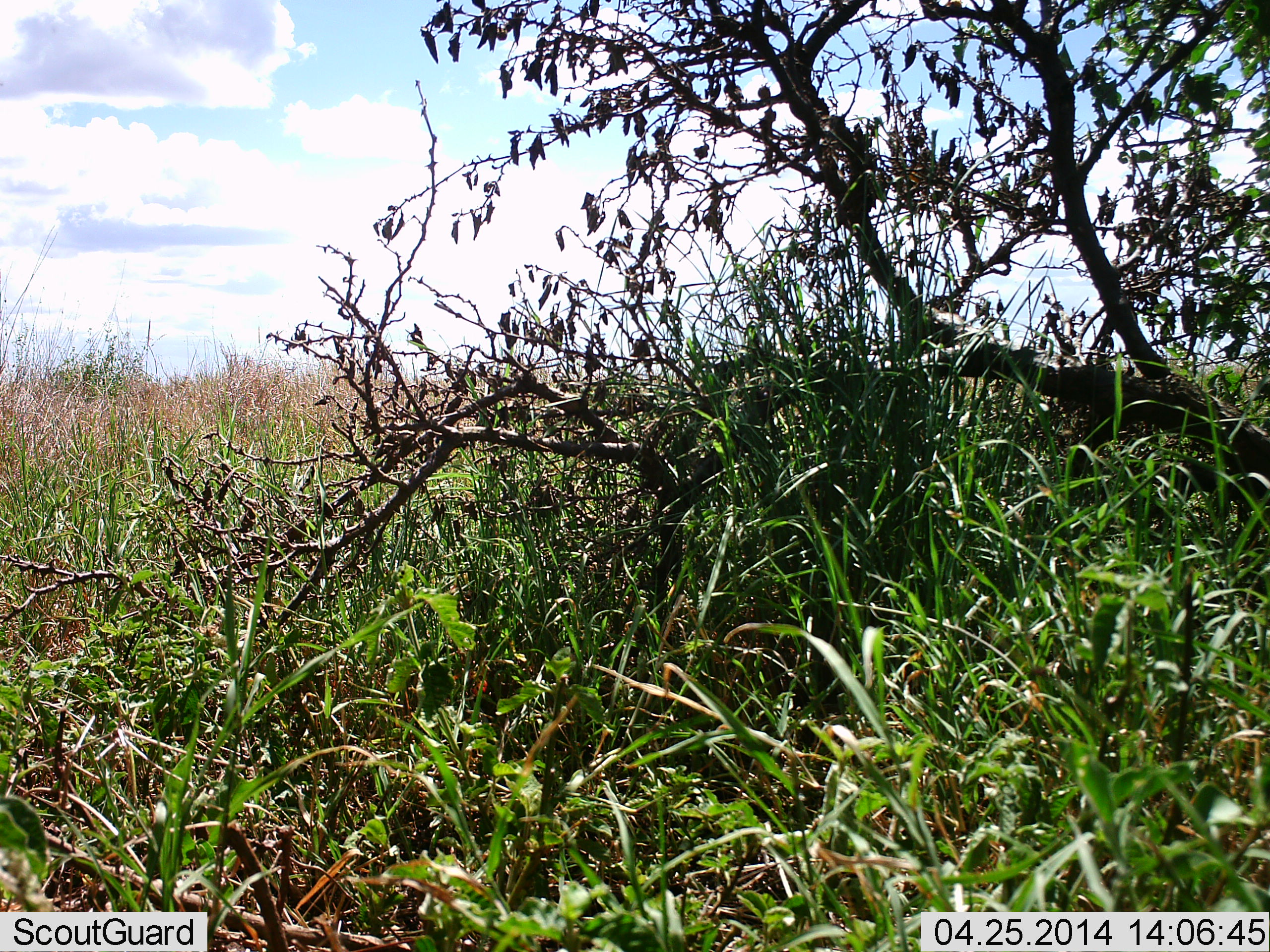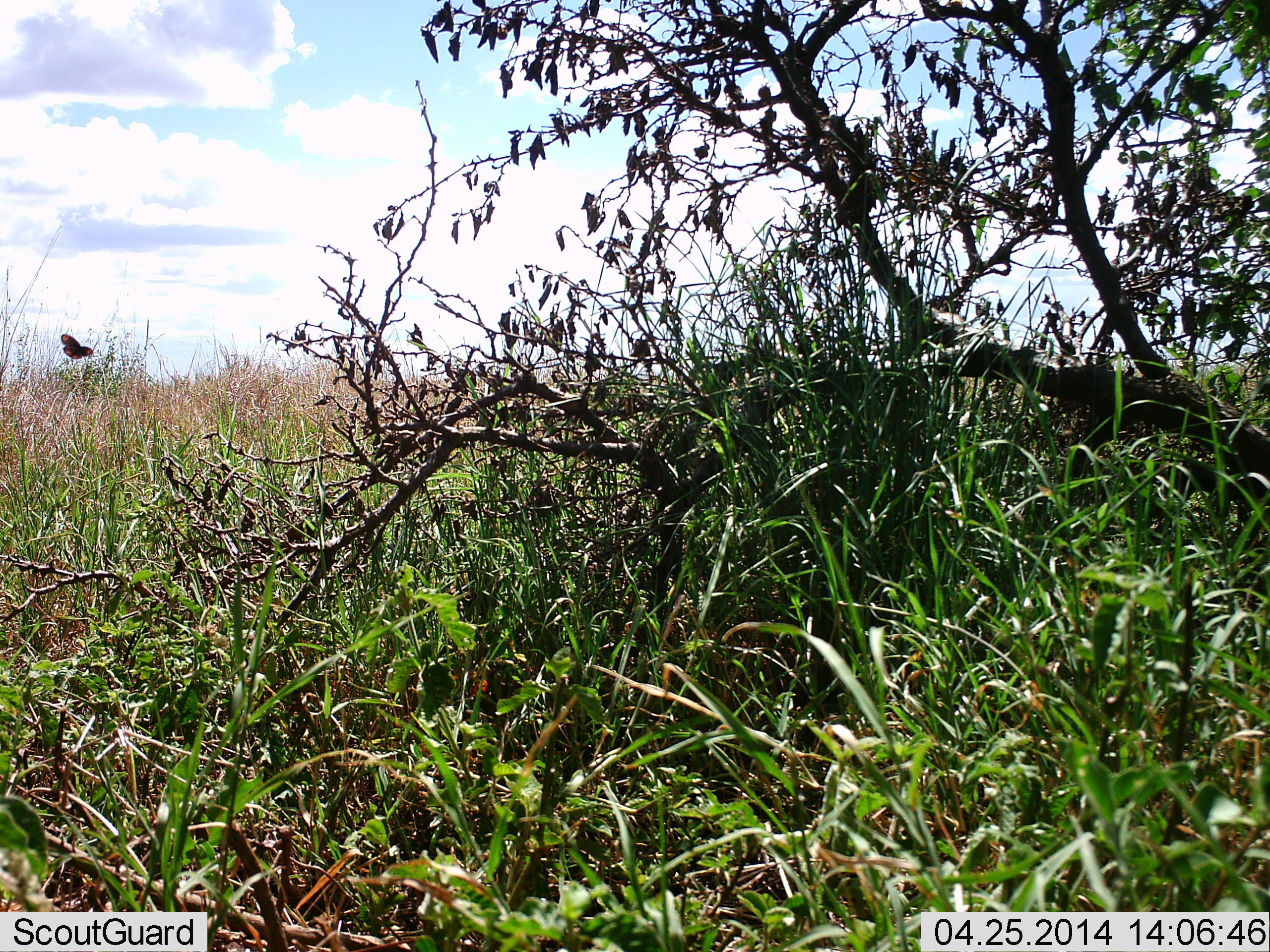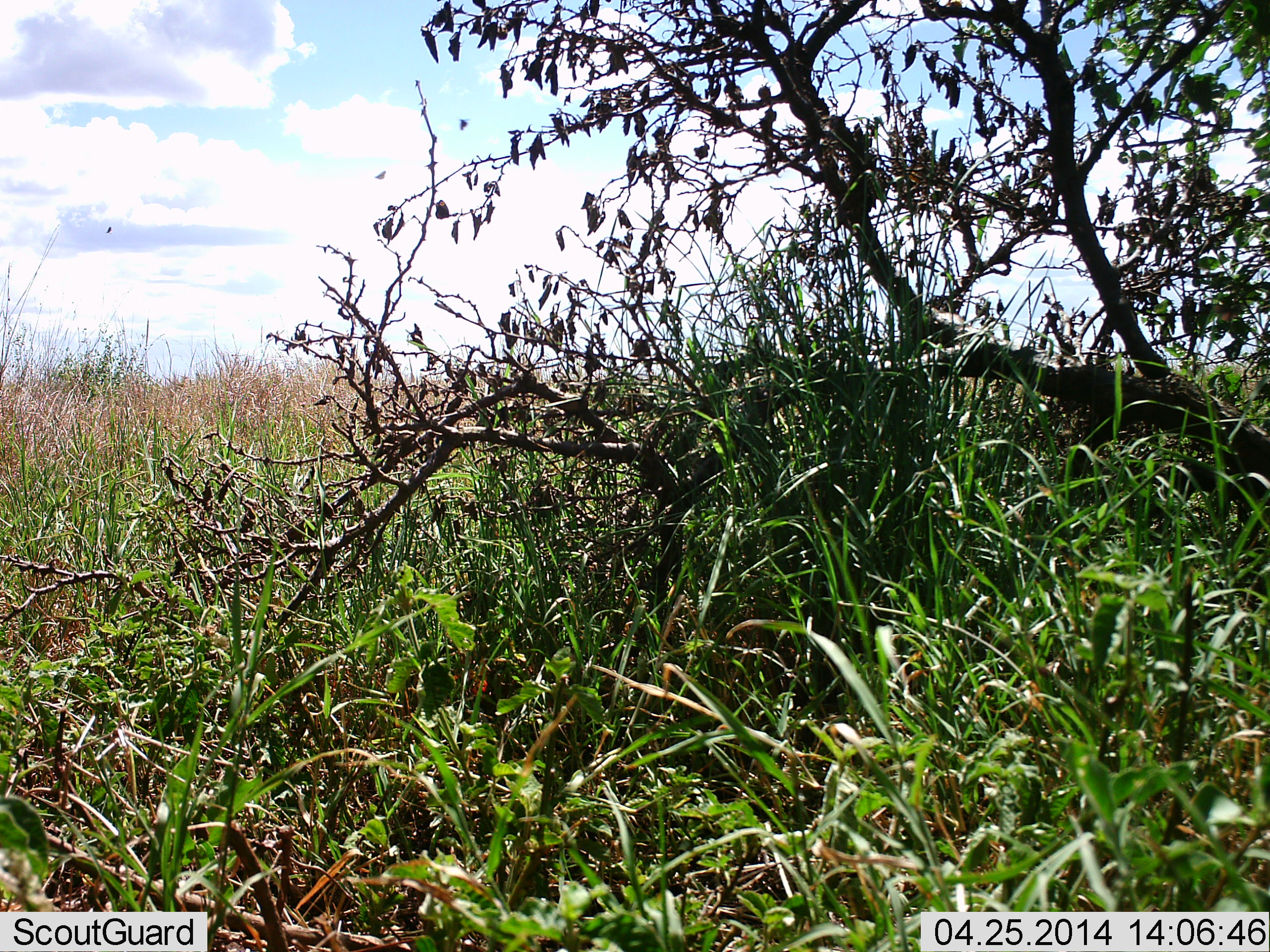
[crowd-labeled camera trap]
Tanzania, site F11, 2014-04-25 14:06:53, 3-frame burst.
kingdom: Animalia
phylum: Arthropoda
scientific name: Arthropoda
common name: arthropods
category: insectspider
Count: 1.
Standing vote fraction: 0%.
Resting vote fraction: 0%.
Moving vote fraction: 100%.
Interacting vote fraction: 0%.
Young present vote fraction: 0%.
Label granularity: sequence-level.